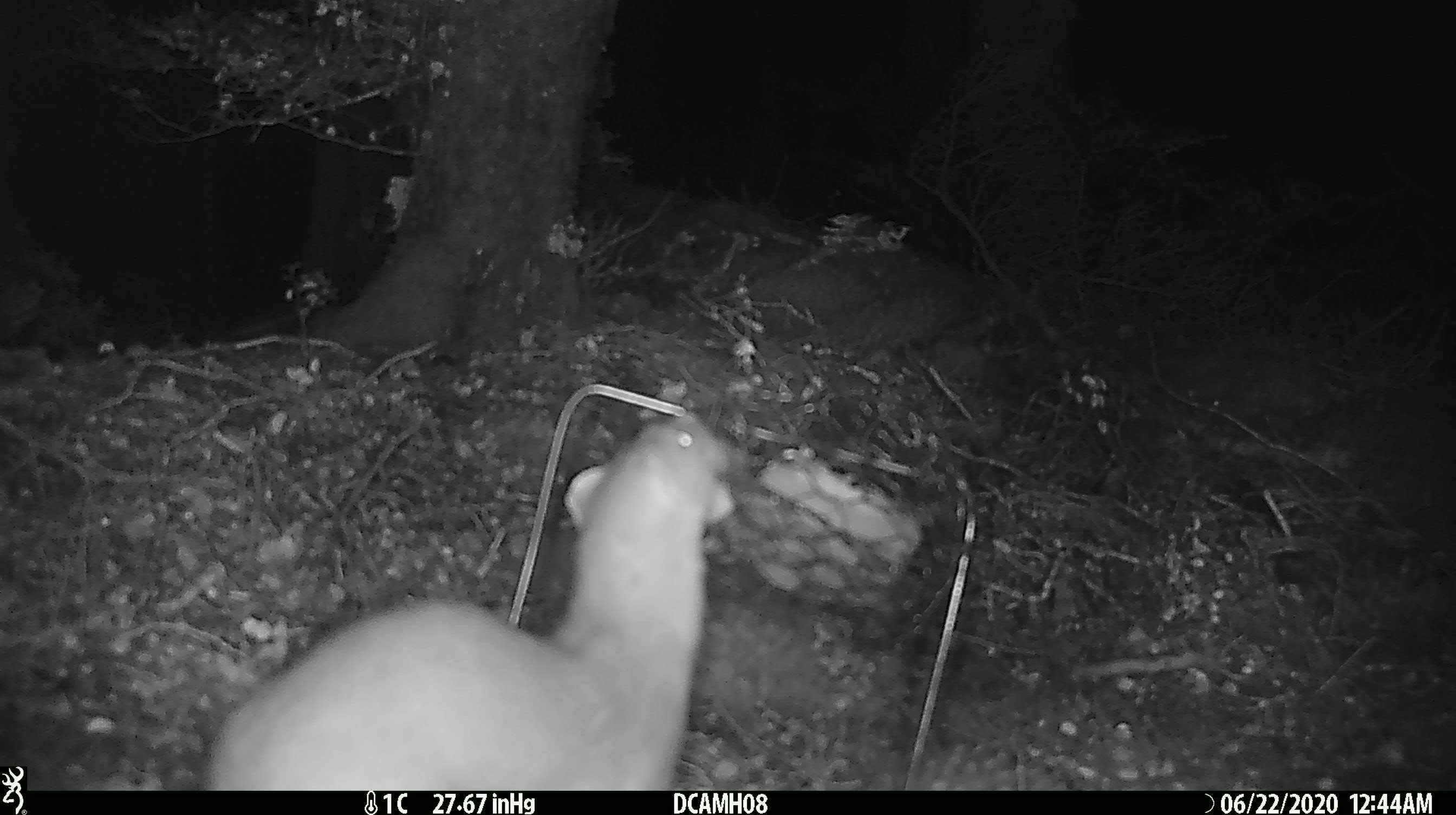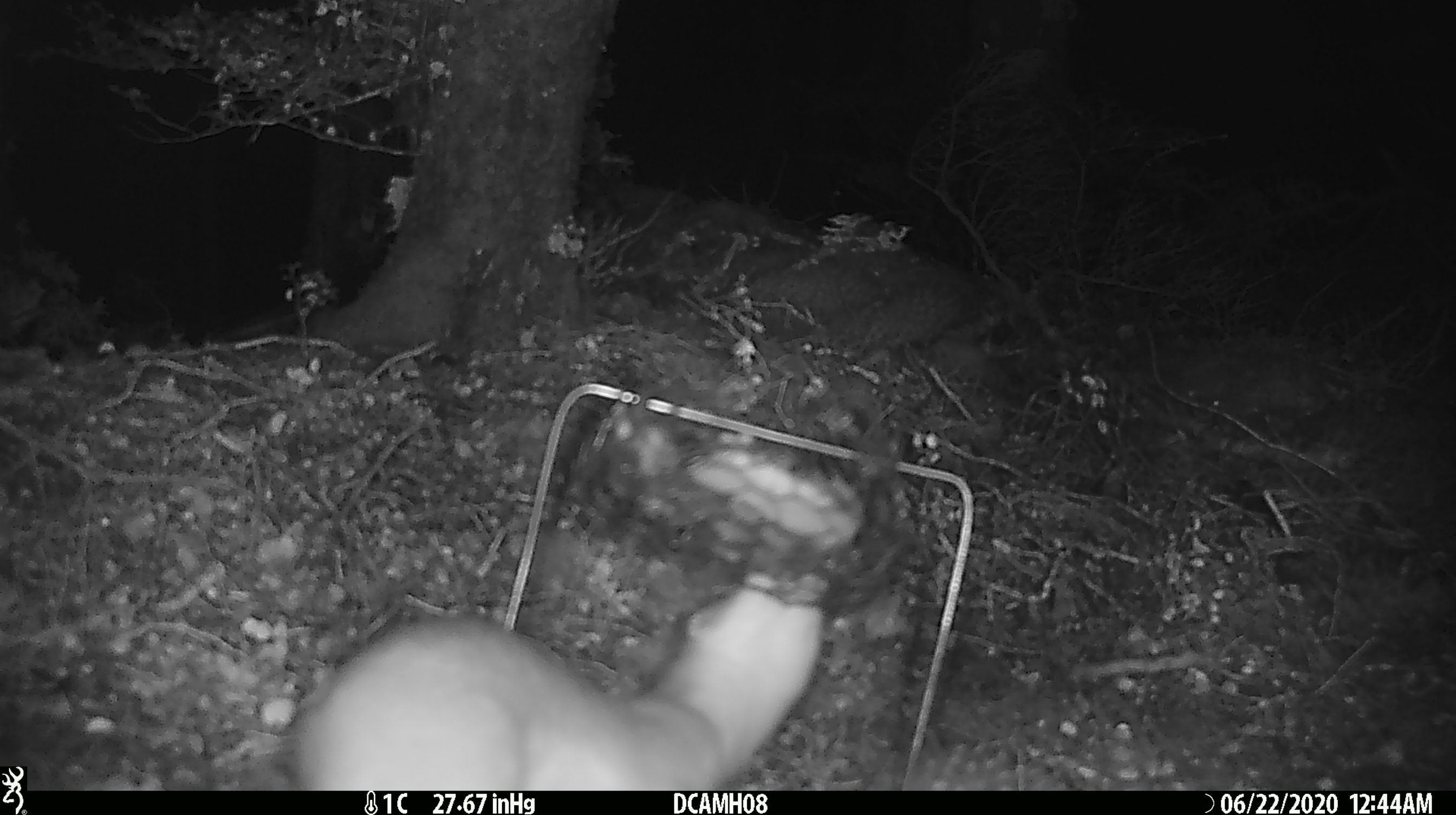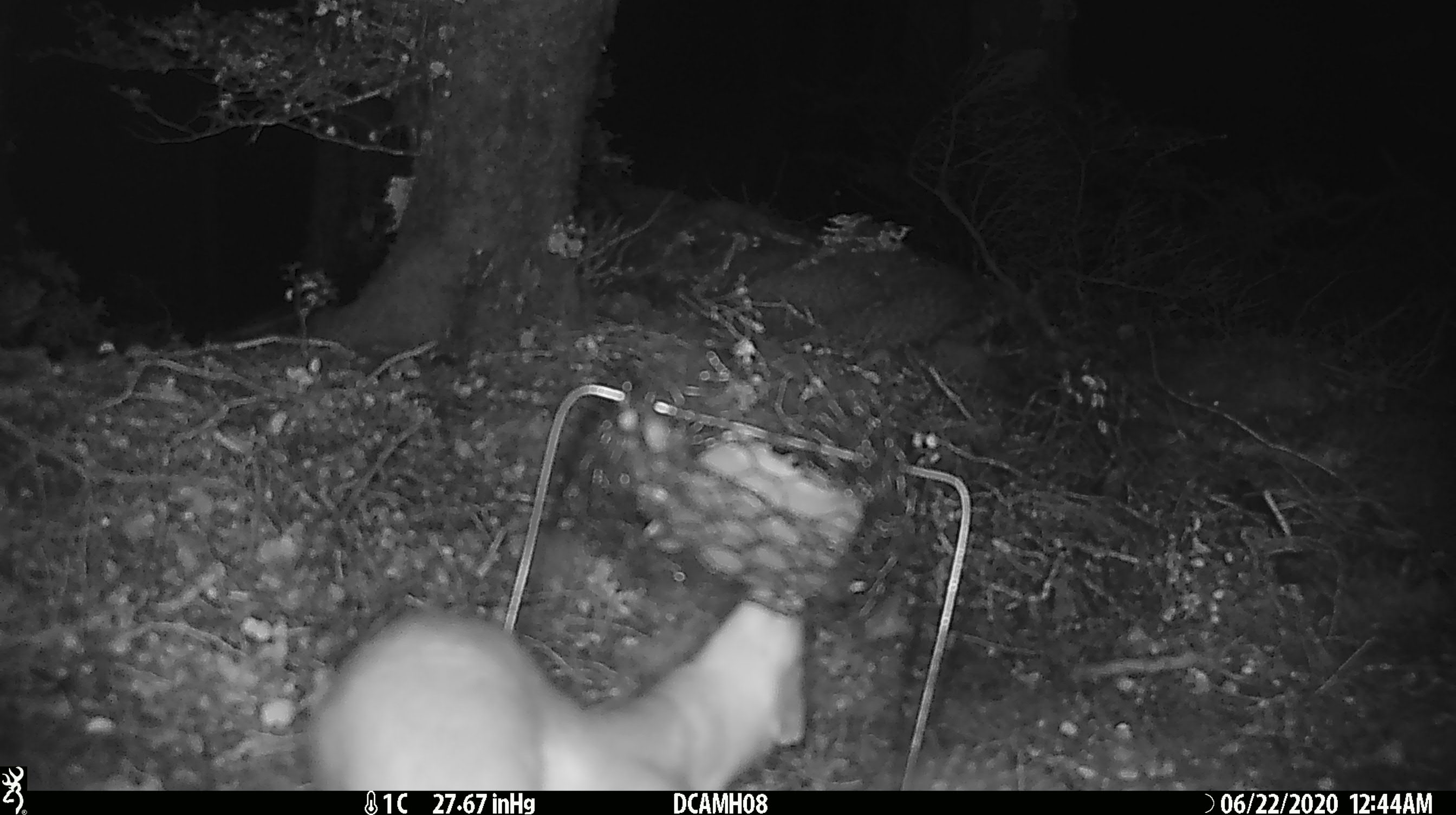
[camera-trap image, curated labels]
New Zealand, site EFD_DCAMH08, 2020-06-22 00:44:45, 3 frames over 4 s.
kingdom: Animalia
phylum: Chordata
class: Mammalia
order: Carnivora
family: Mustelidae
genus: Mustela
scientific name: Mustela erminea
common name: stoat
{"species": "stoat (Mustela erminea)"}